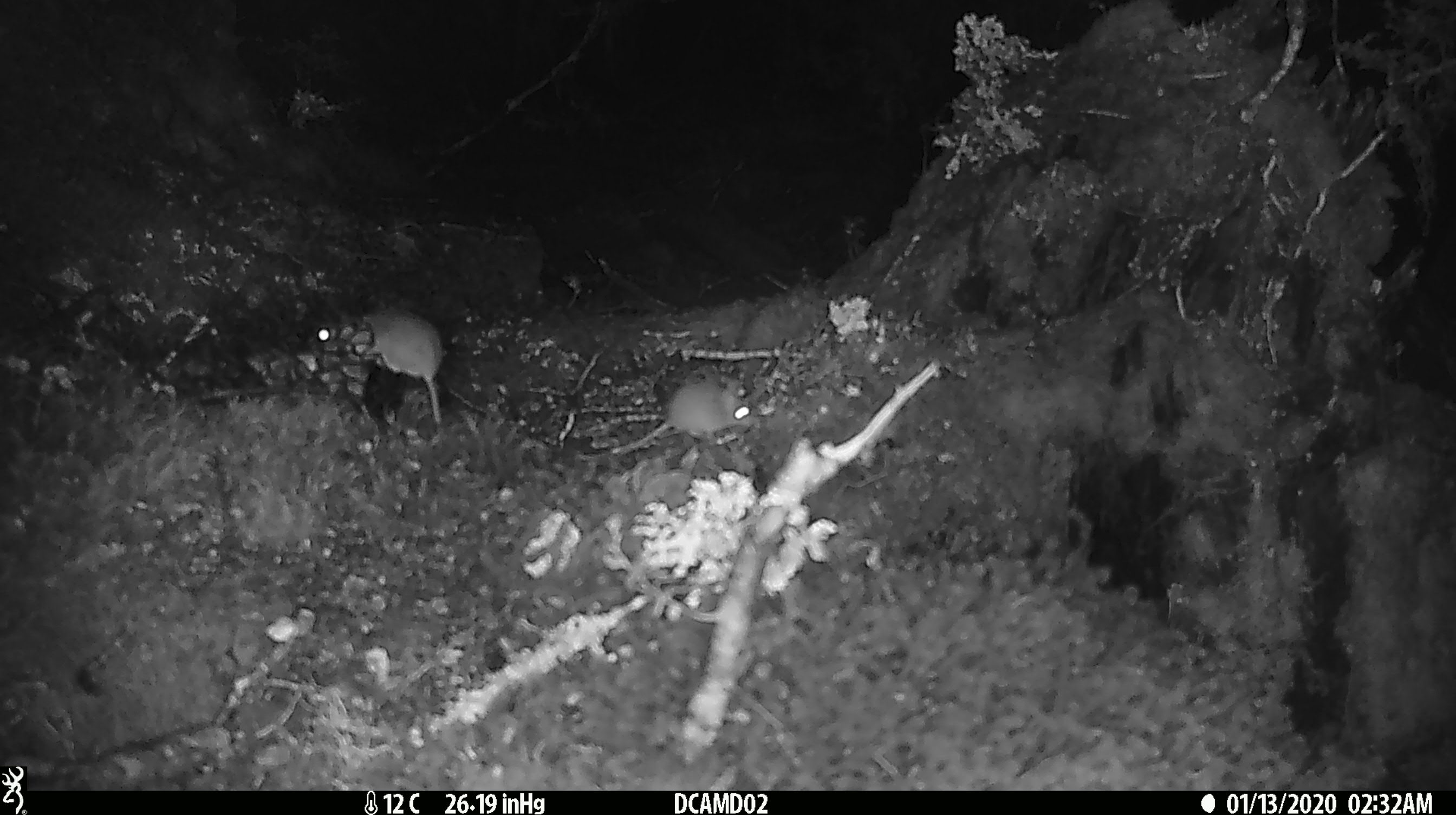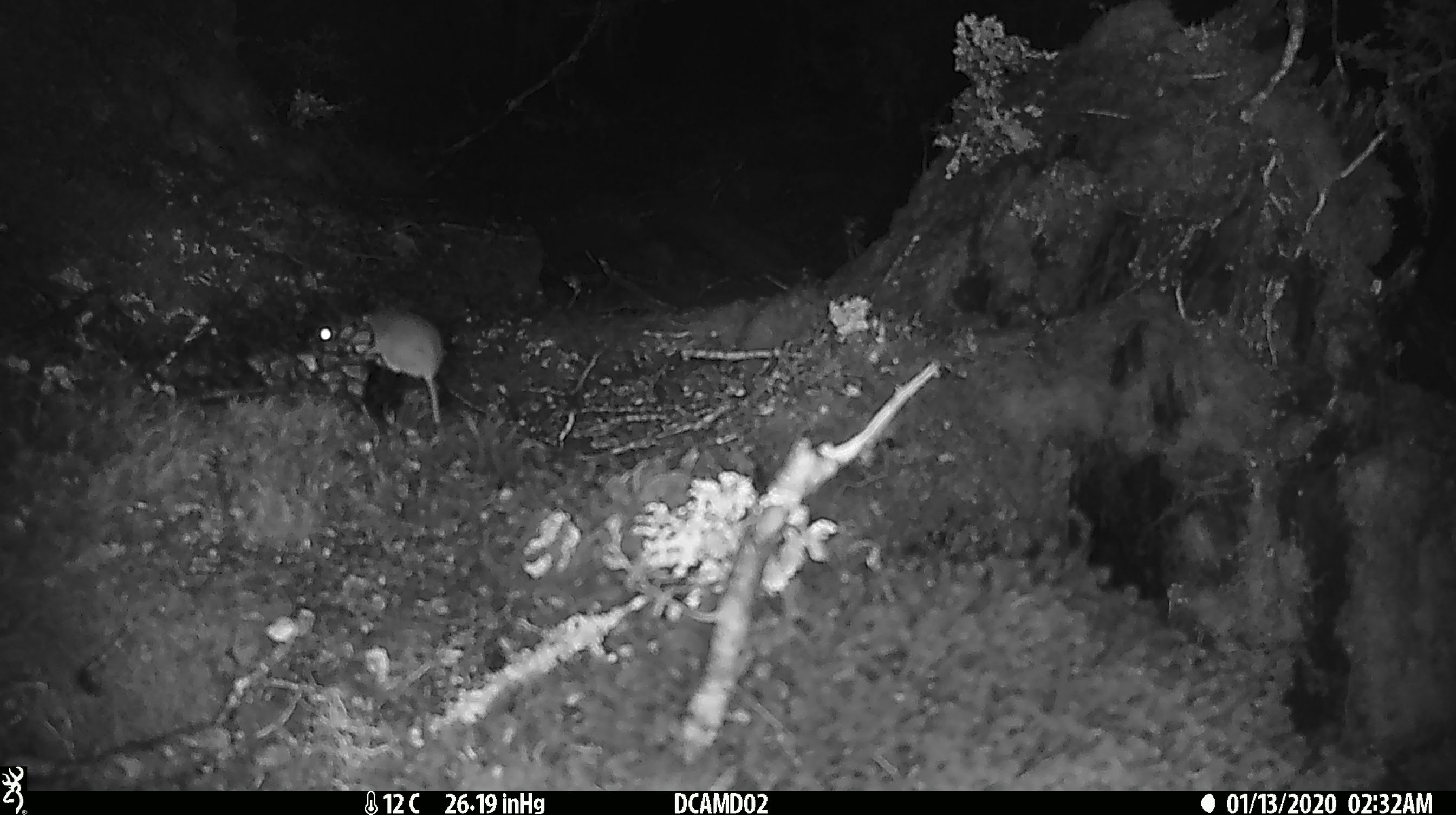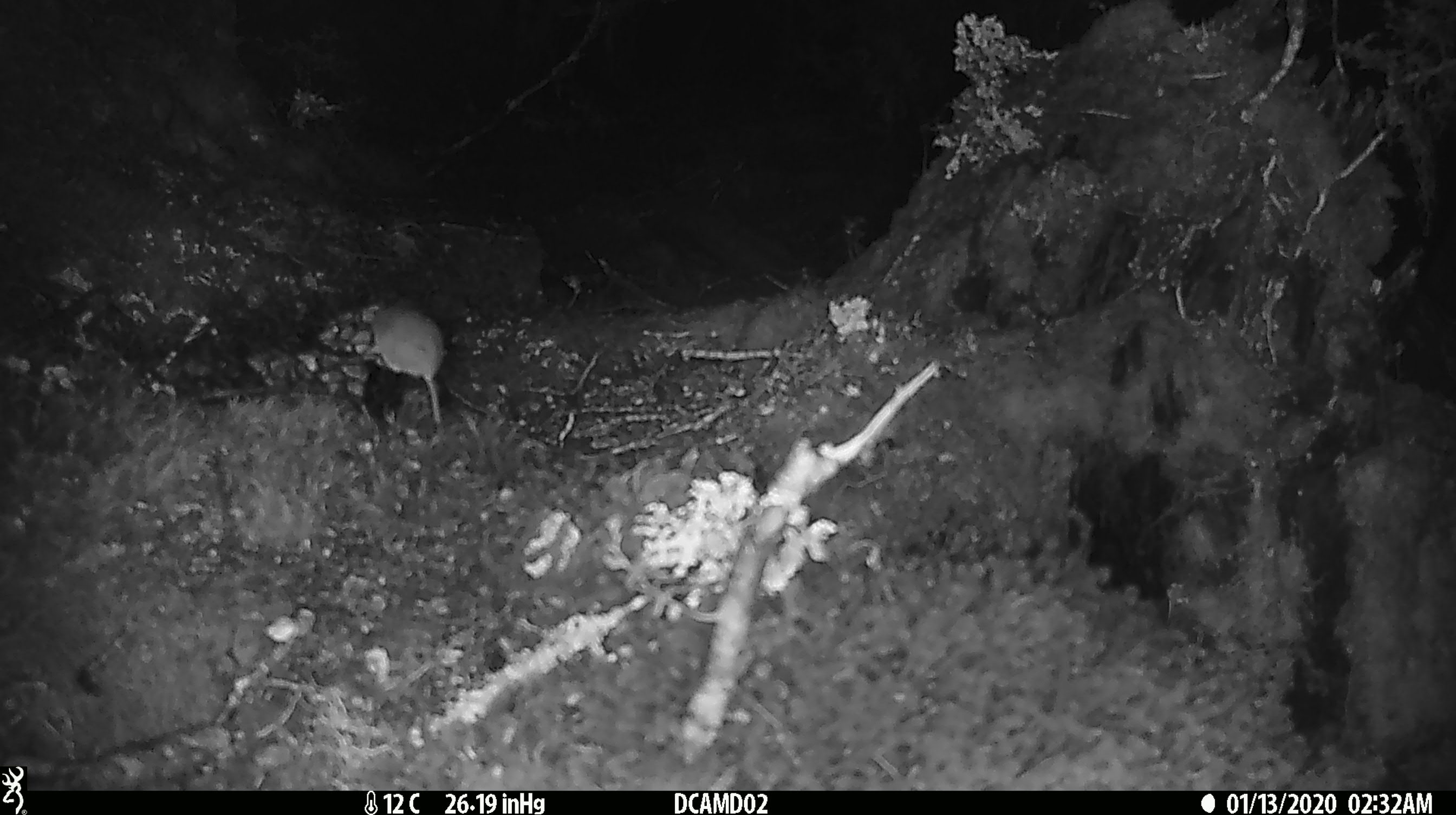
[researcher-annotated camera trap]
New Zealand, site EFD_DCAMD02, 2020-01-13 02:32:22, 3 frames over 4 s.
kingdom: Animalia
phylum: Chordata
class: Mammalia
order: Rodentia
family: Muridae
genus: Mus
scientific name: Mus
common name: mouse